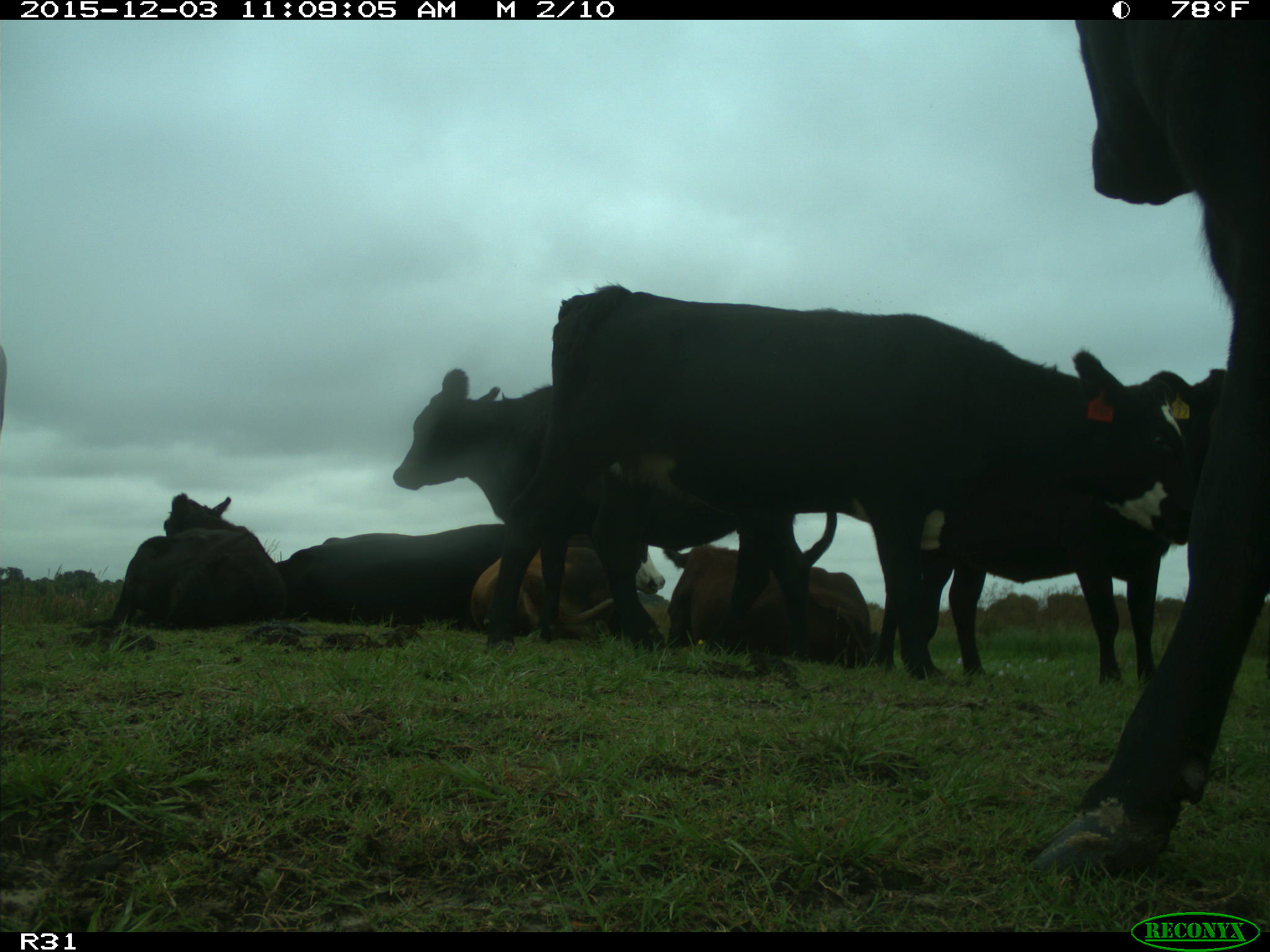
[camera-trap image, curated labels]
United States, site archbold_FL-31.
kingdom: Animalia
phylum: Chordata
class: Mammalia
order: Artiodactyla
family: Bovidae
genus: Bos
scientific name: Bos taurus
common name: domestic cow